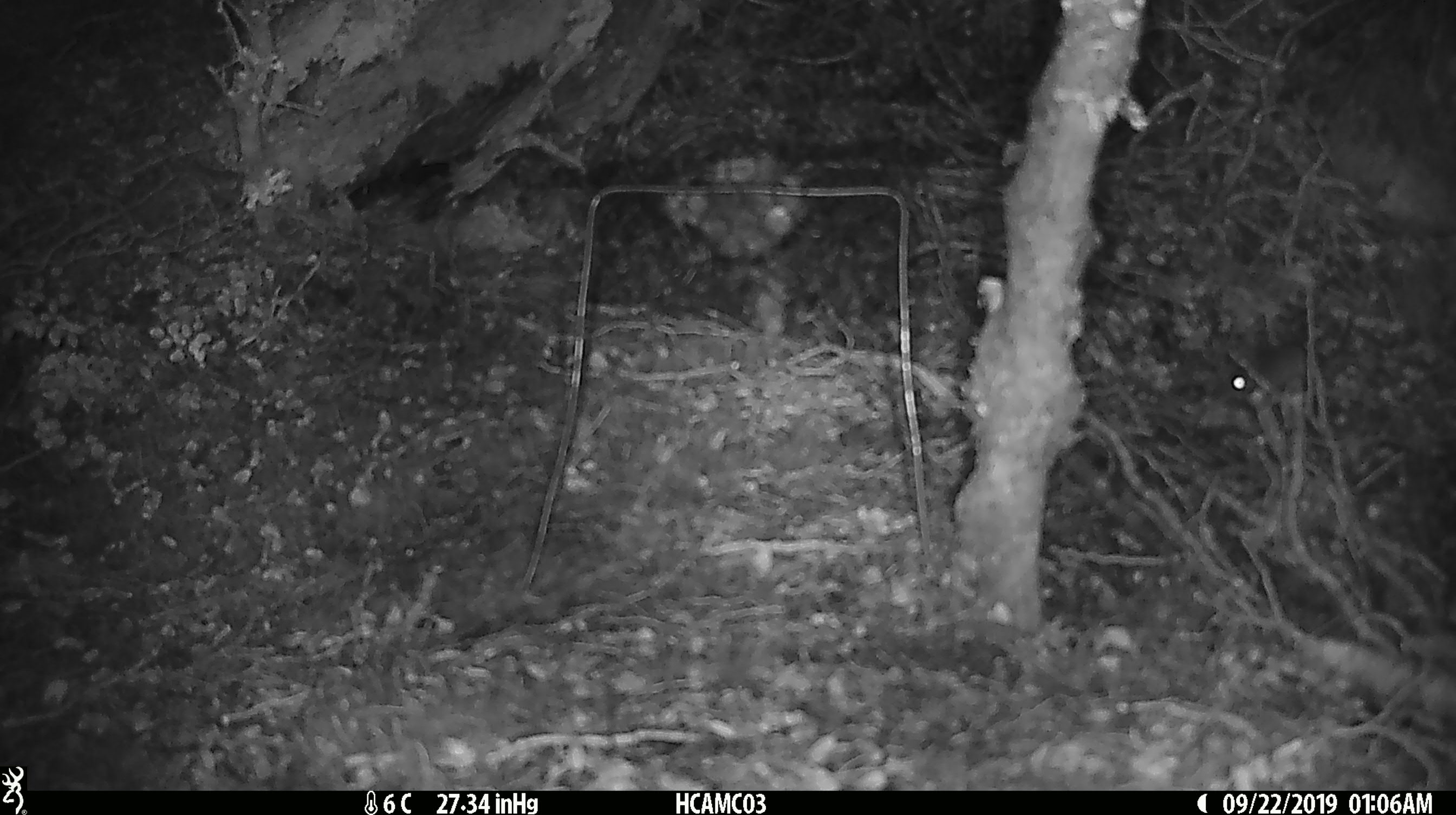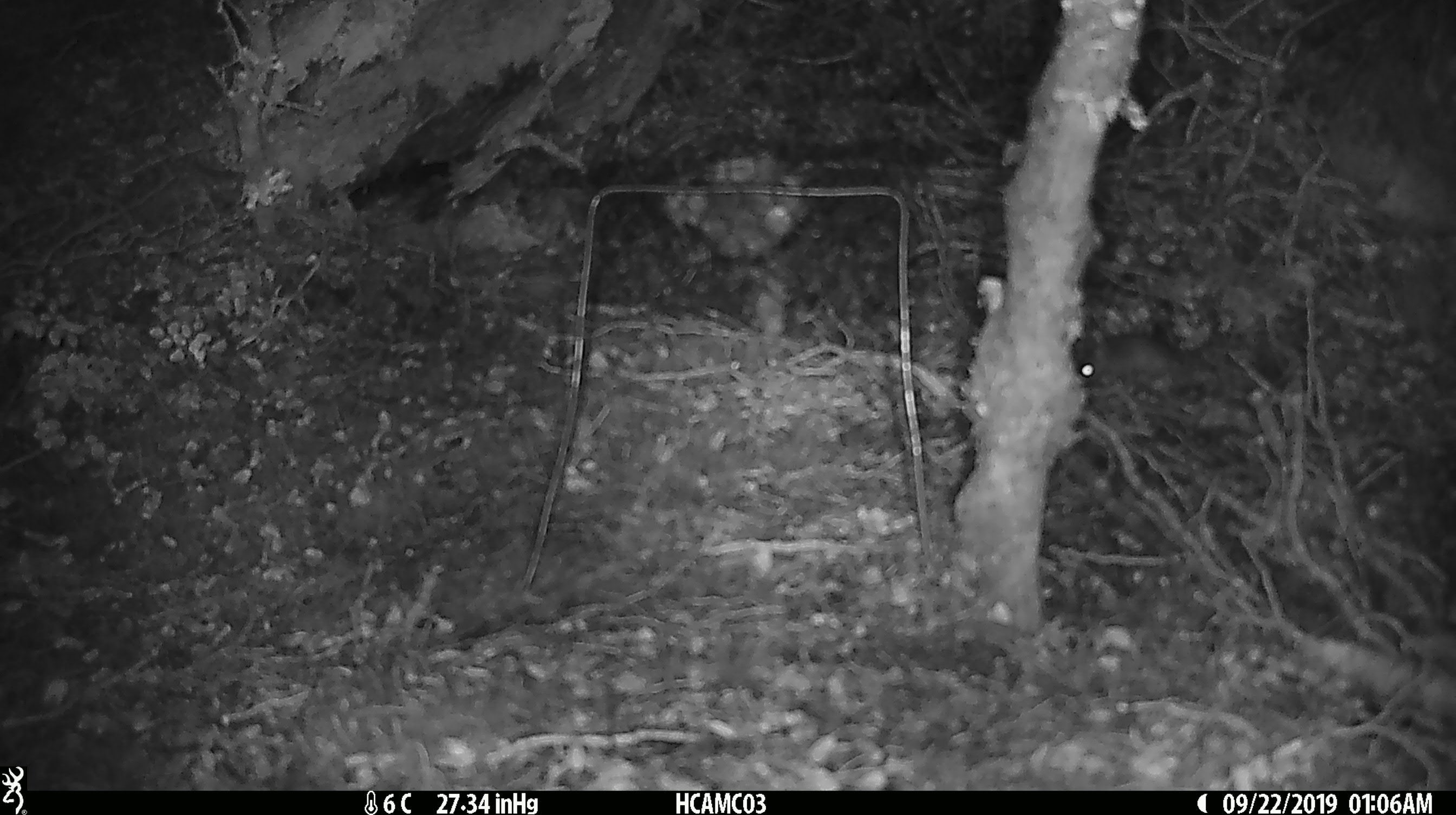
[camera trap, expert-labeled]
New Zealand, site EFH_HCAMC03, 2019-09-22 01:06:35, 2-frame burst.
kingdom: Animalia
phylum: Chordata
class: Mammalia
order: Rodentia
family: Muridae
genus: Mus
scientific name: Mus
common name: mouse